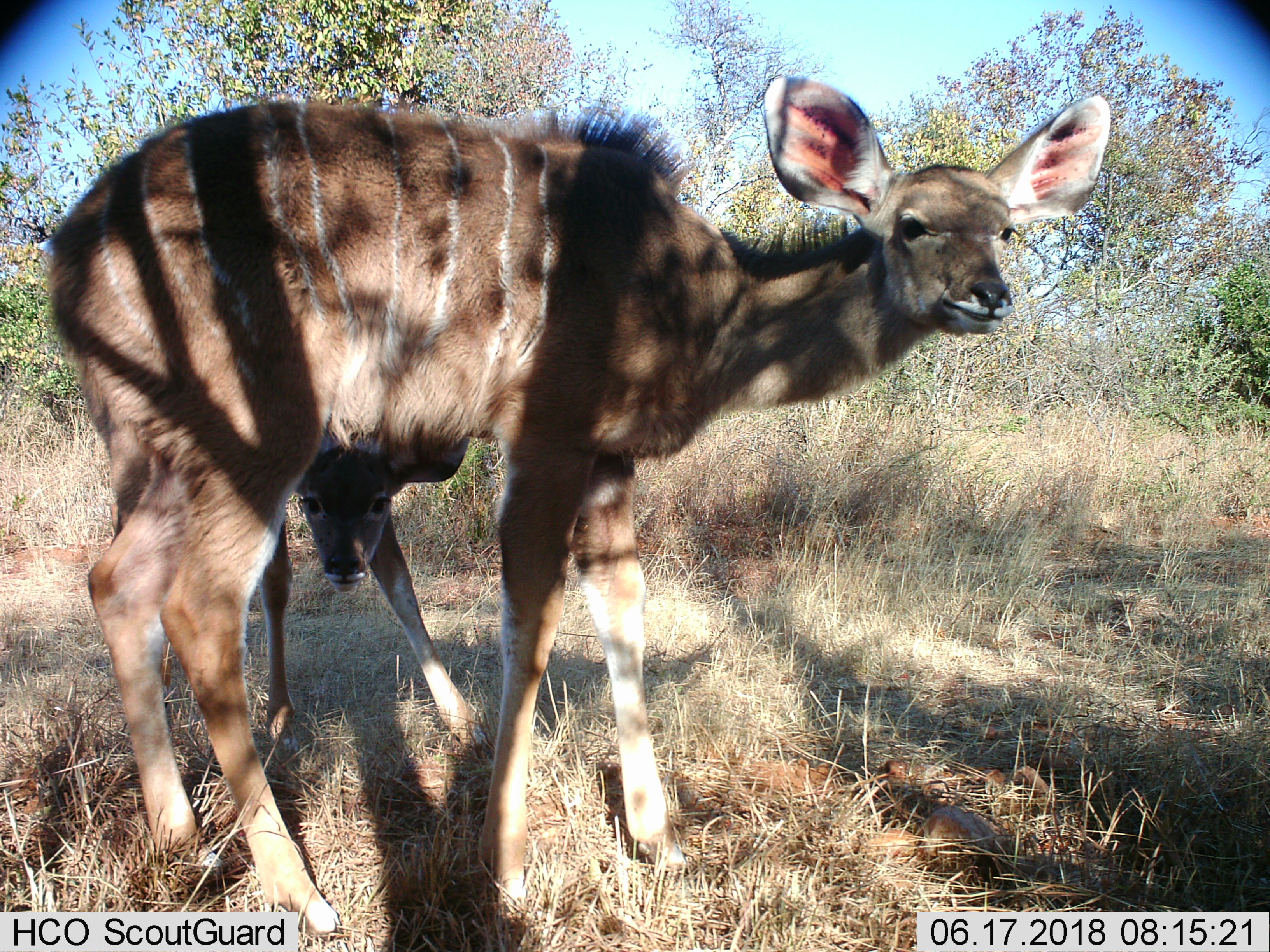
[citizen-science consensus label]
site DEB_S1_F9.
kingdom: Animalia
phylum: Chordata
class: Mammalia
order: Artiodactyla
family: Bovidae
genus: Tragelaphus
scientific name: Tragelaphus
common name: kudu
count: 2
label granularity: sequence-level